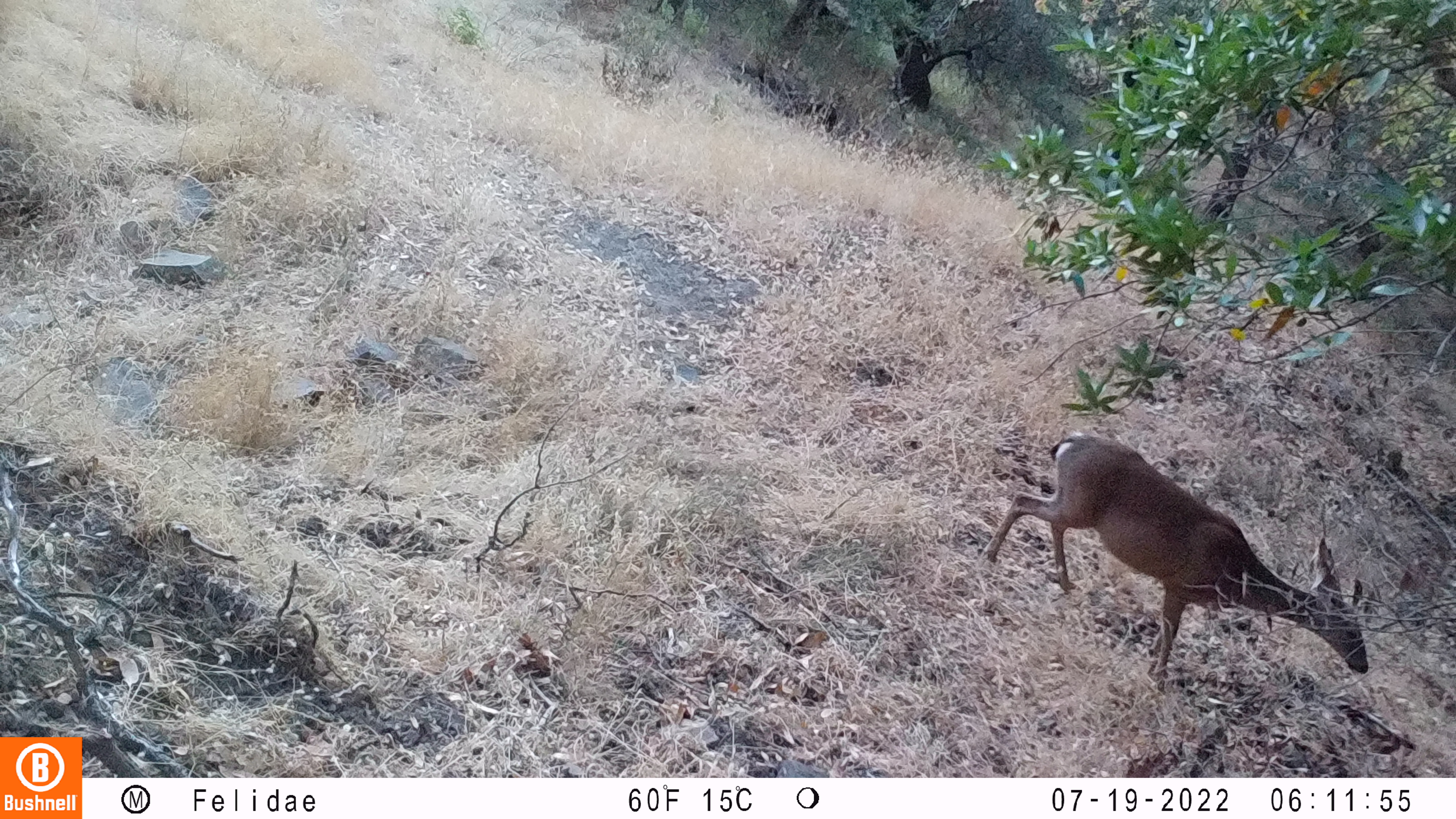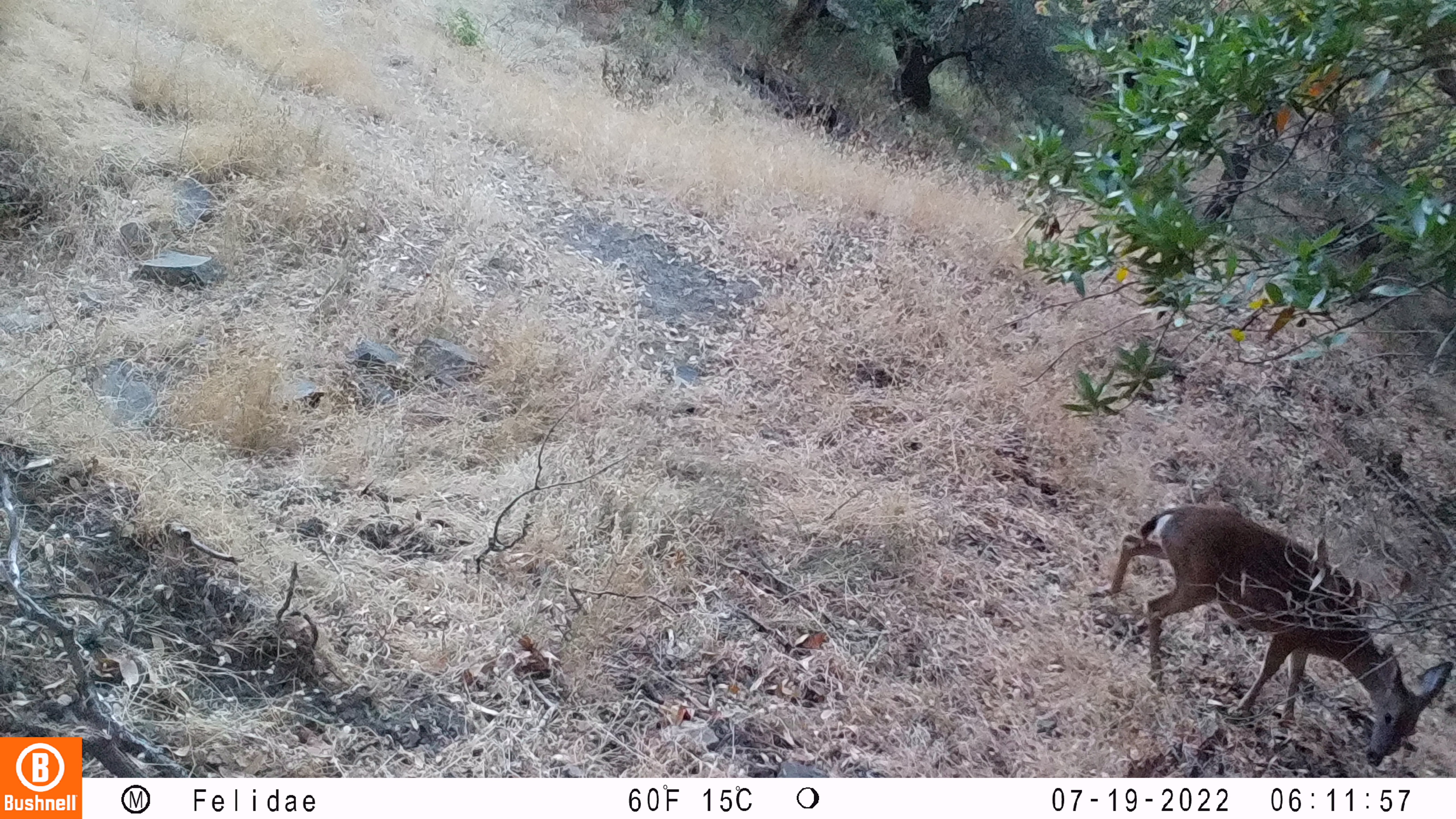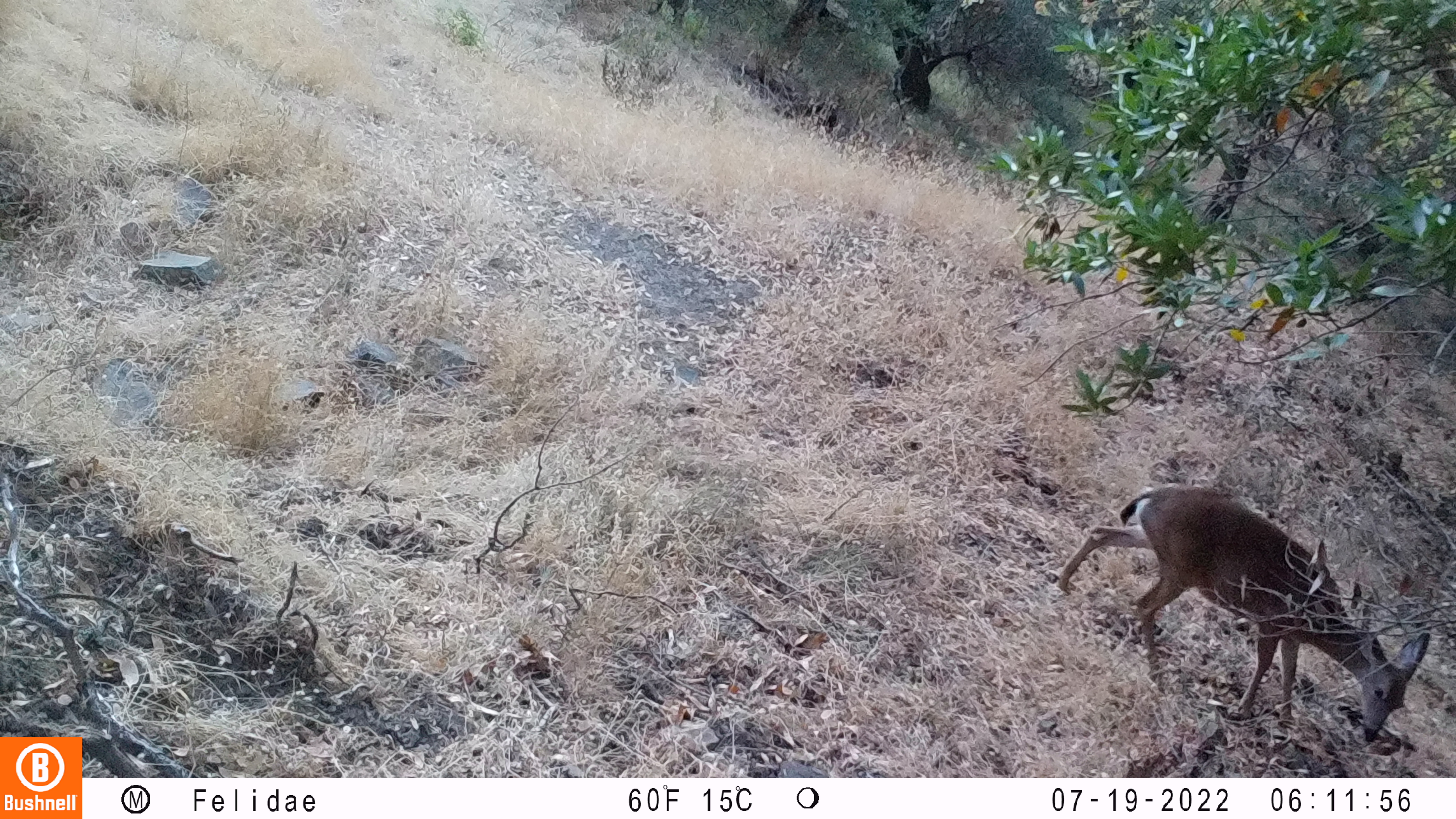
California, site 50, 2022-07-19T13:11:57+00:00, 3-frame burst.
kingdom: Animalia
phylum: Chordata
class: Mammalia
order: Artiodactyla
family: Cervidae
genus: Odocoileus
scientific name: Odocoileus hemionus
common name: mule deer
Mule deer (Odocoileus hemionus).